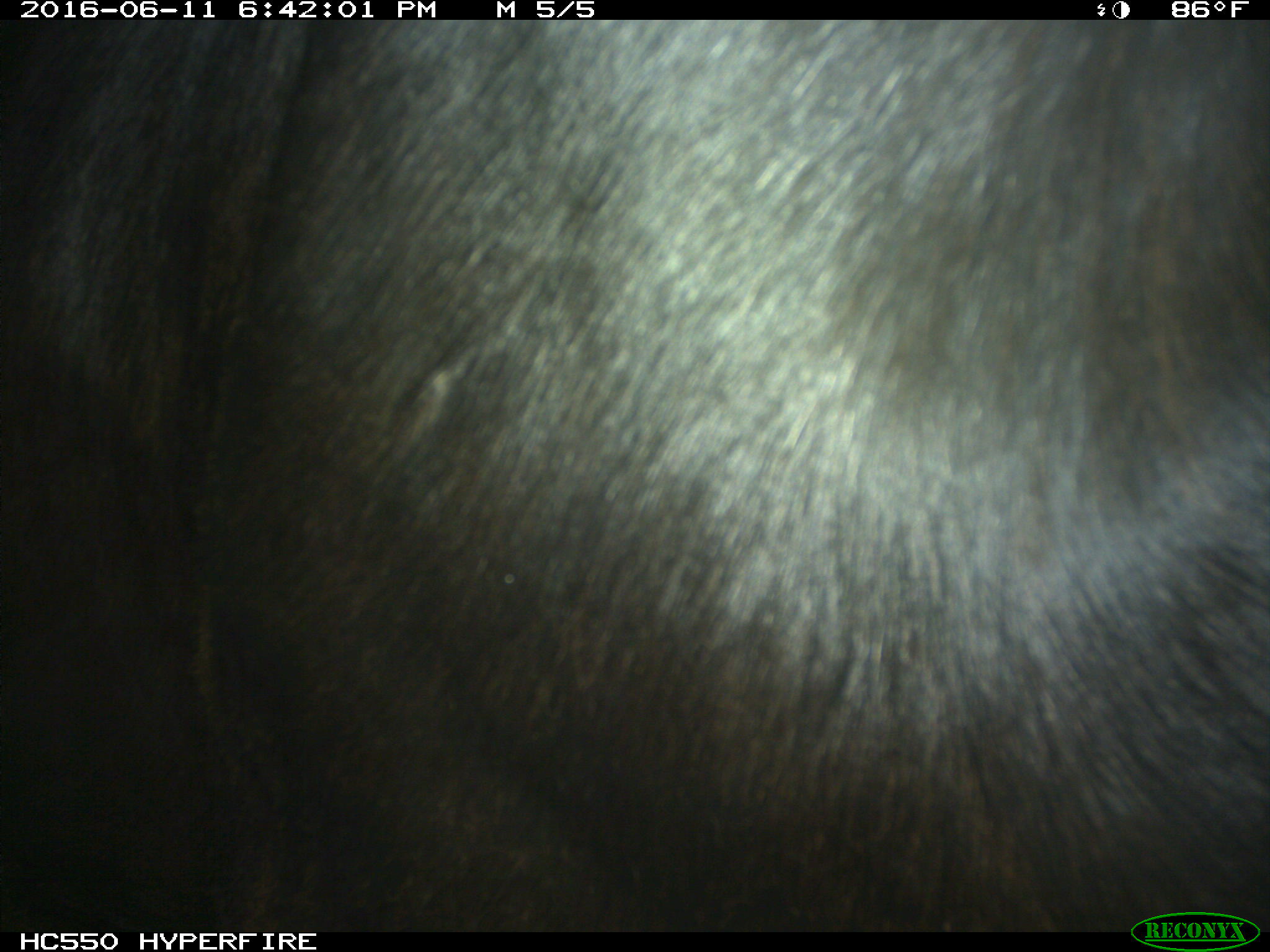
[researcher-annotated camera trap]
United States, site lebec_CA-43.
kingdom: Animalia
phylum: Chordata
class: Mammalia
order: Artiodactyla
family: Bovidae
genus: Bos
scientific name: Bos taurus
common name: domestic cow